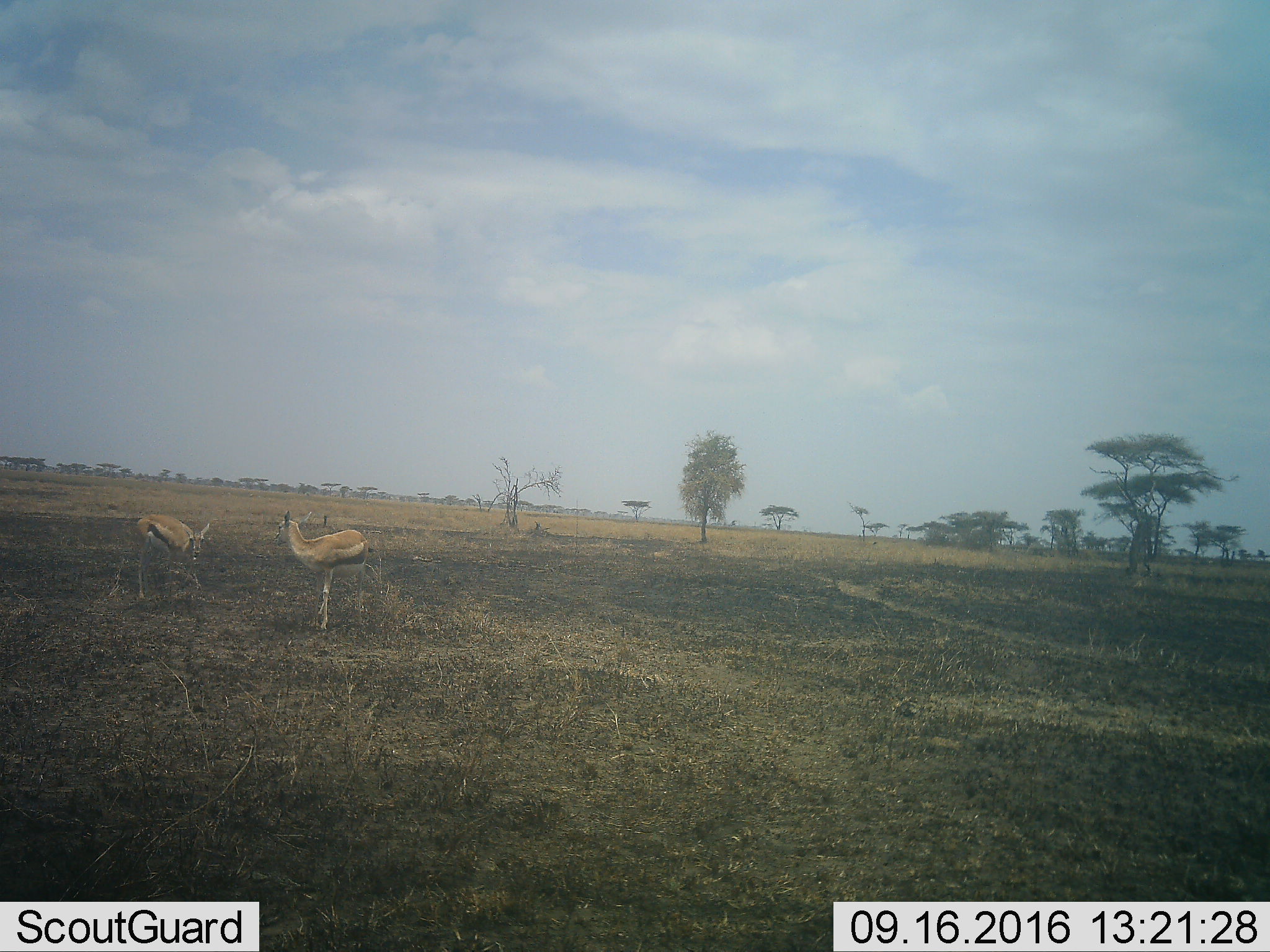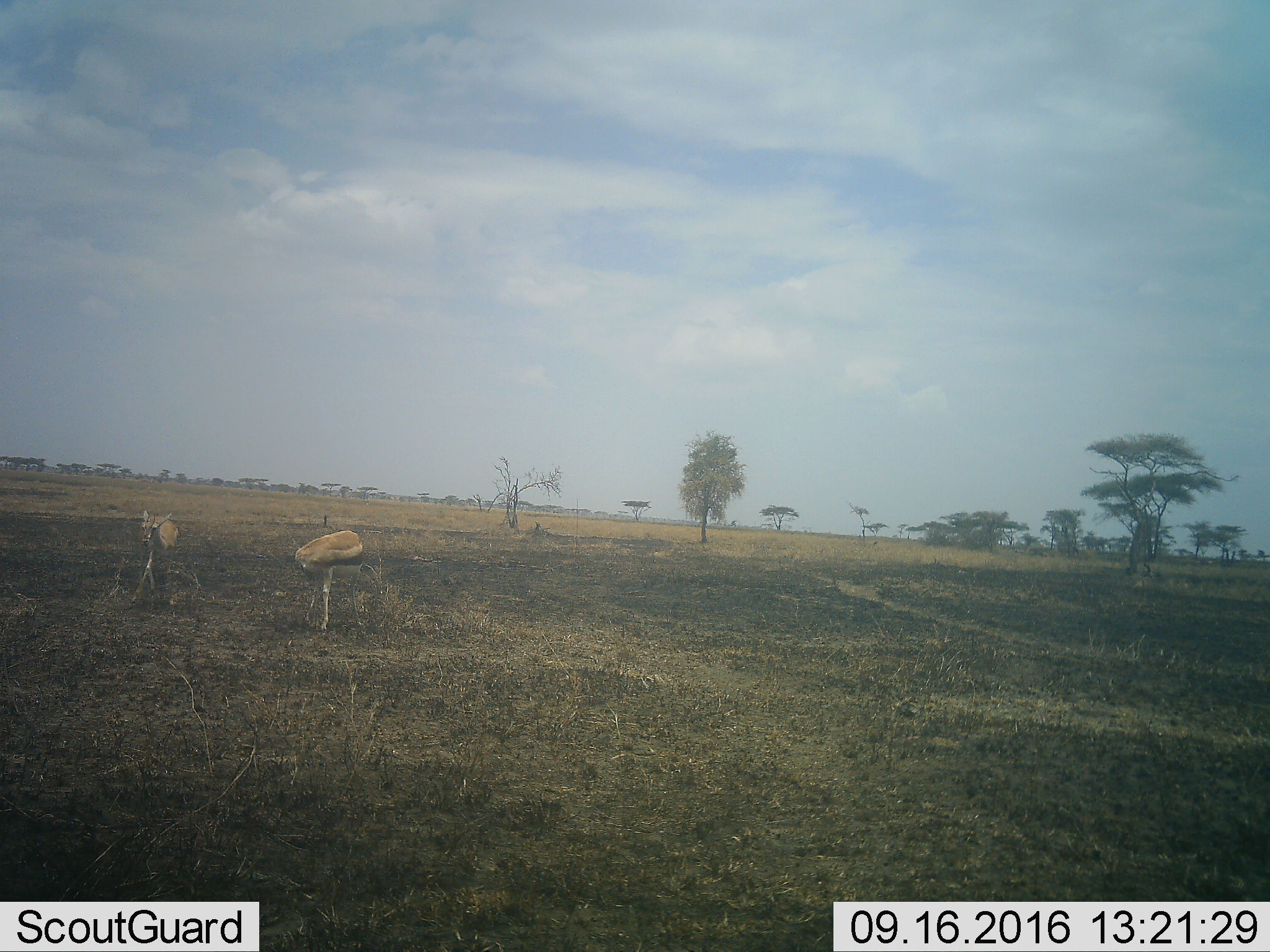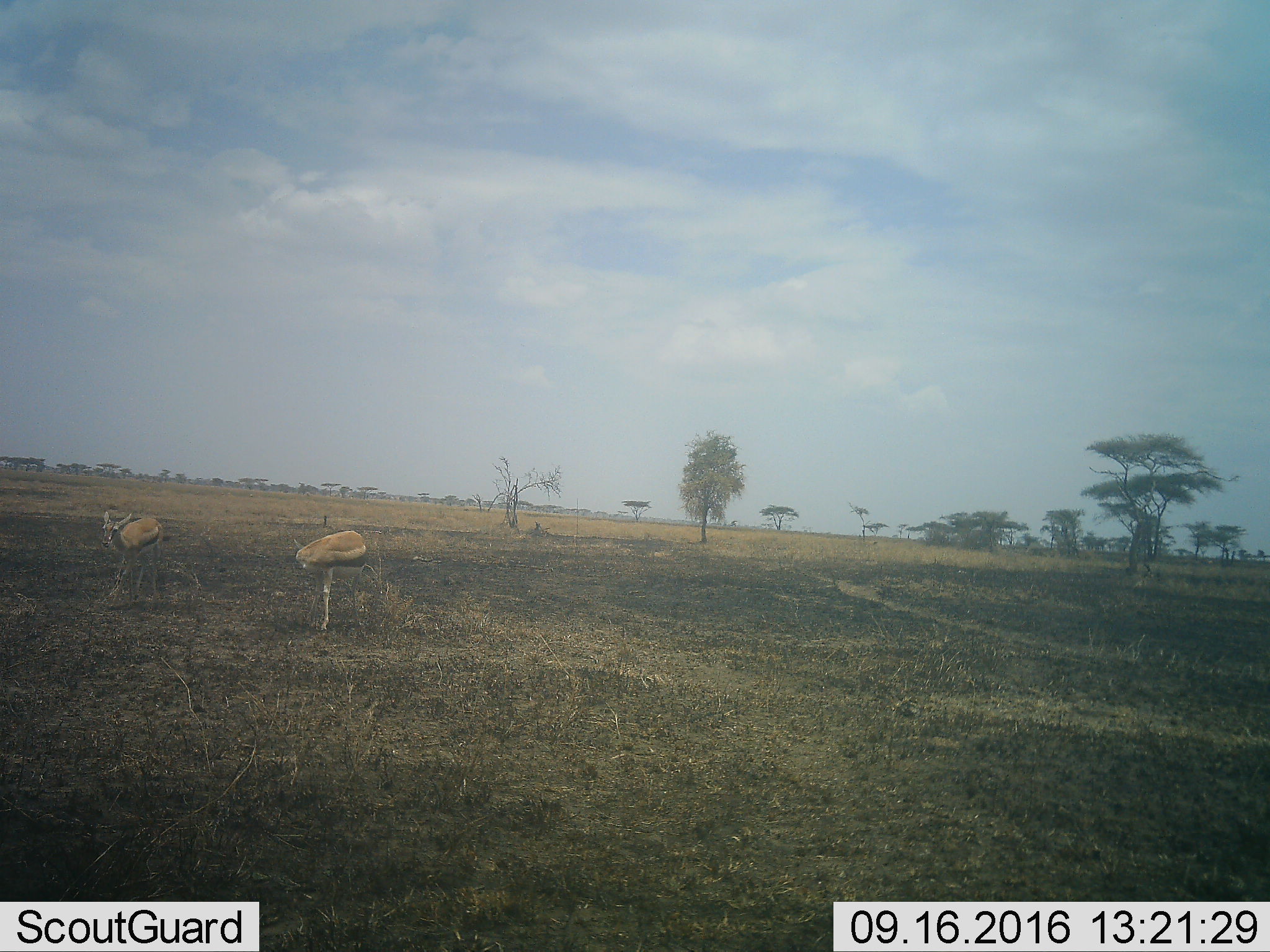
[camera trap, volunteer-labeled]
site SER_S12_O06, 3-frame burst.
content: unidentified animal